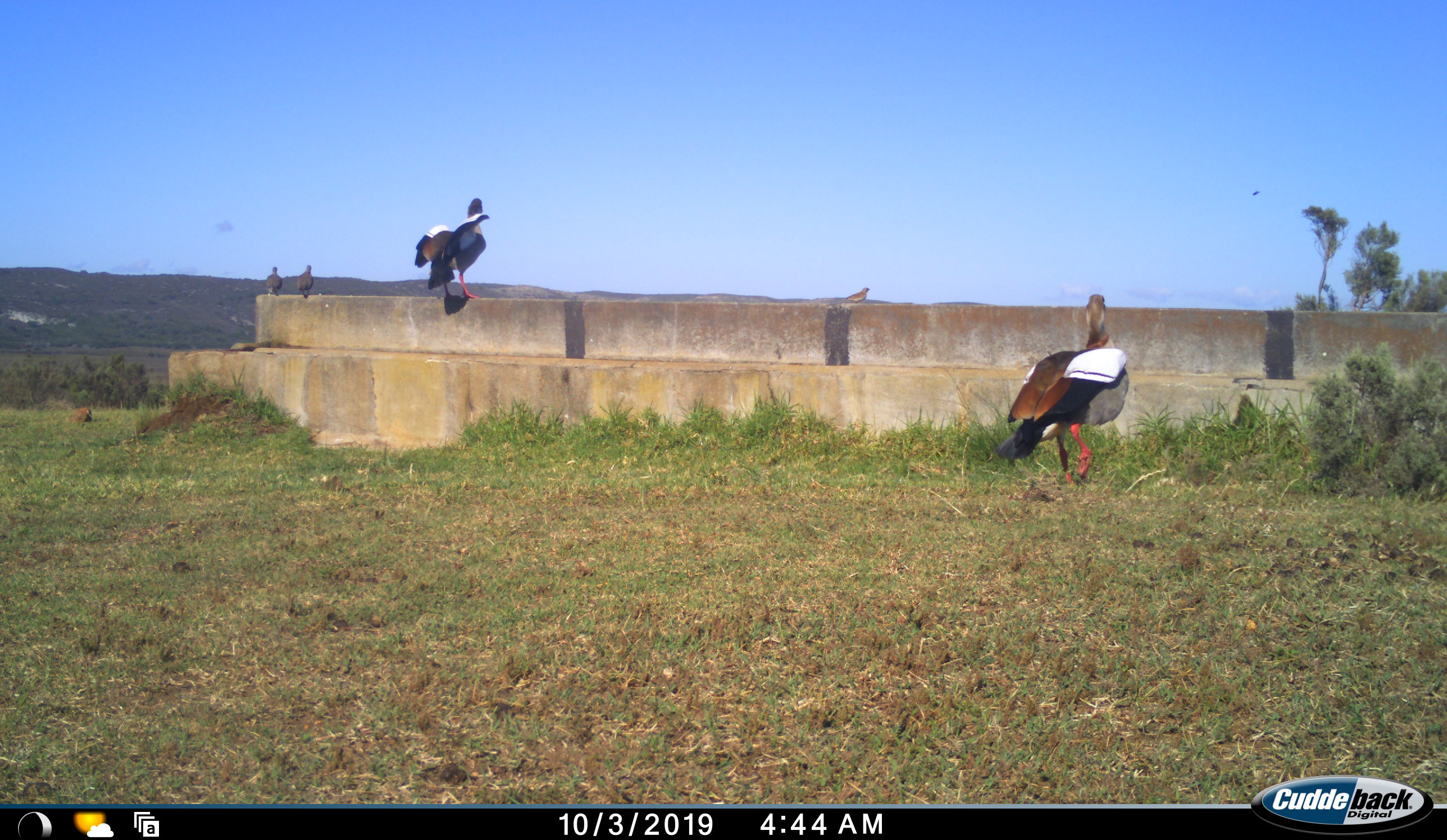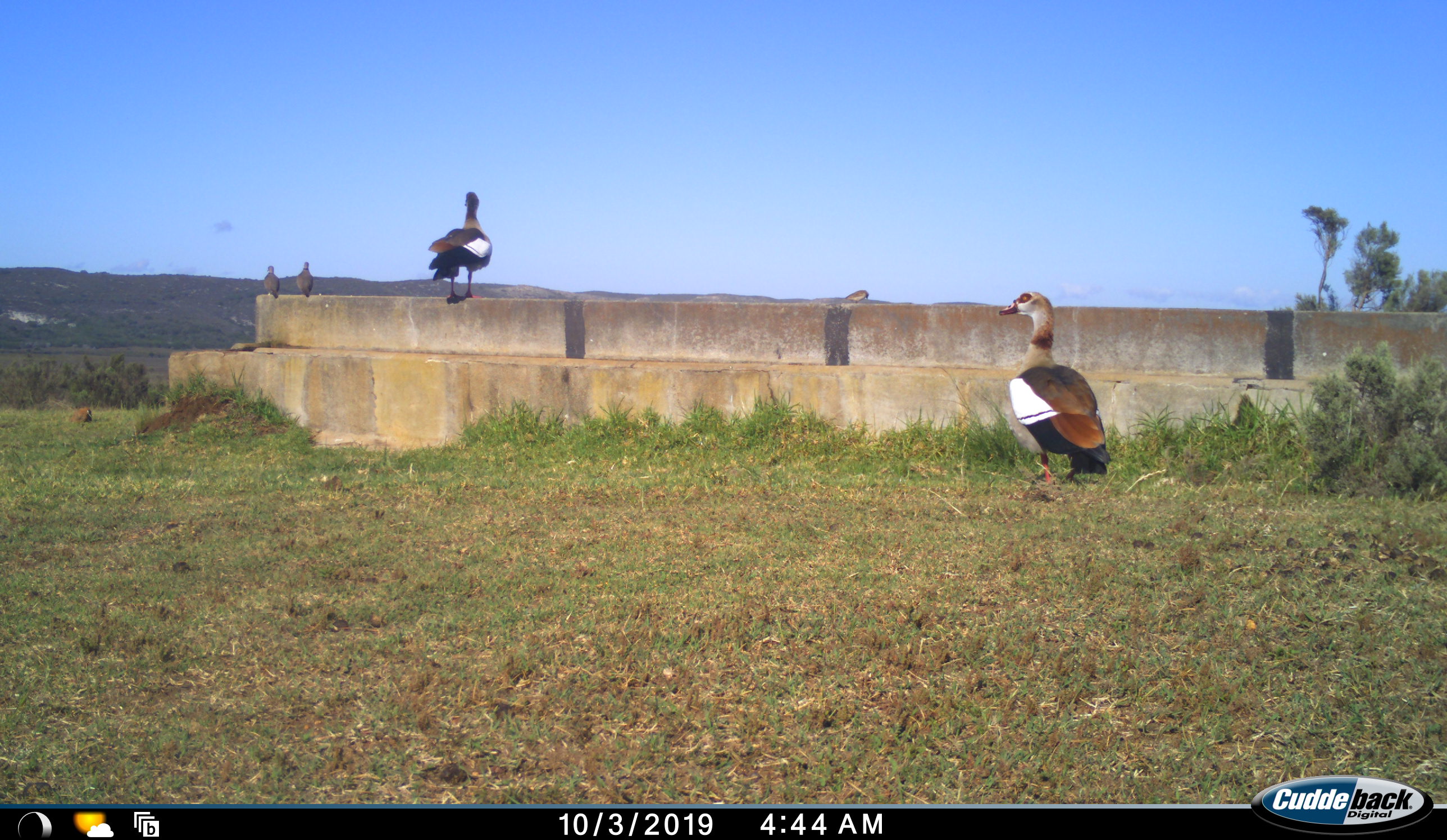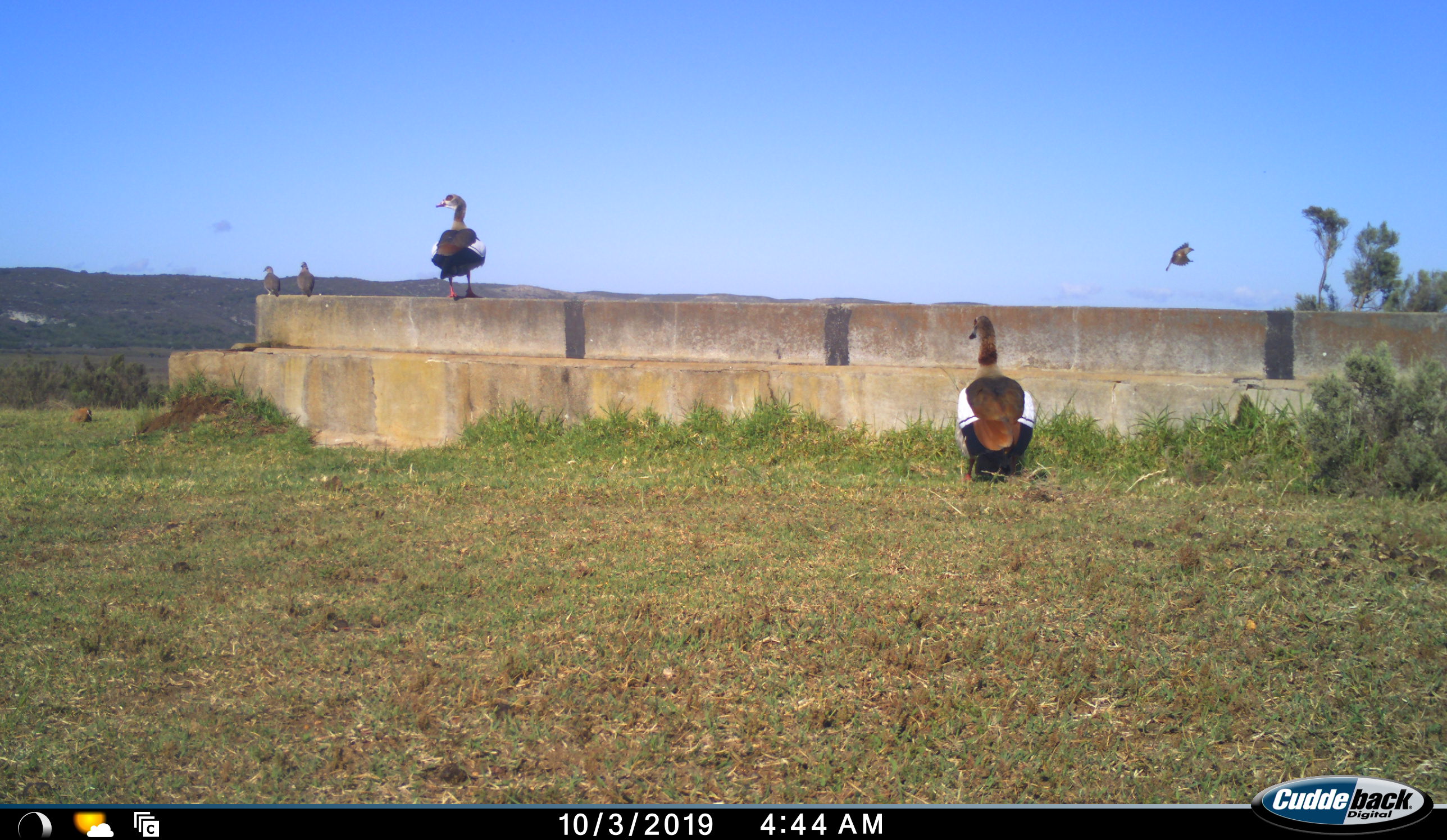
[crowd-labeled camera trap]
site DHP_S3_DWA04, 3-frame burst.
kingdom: Animalia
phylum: Chordata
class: Aves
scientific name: Aves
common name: bird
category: birdother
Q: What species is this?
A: Birdother (bird) (Aves).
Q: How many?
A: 5.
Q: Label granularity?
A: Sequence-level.